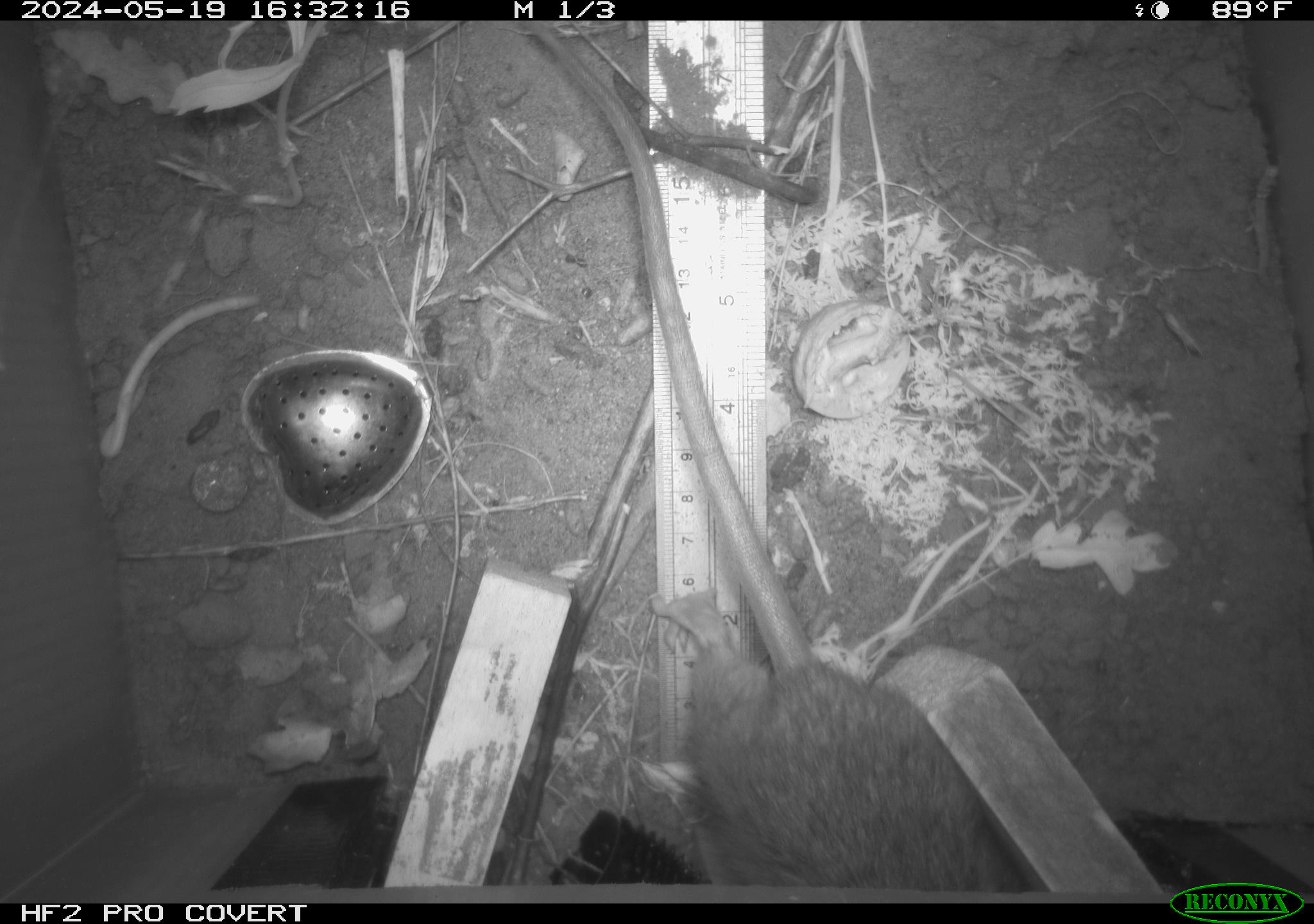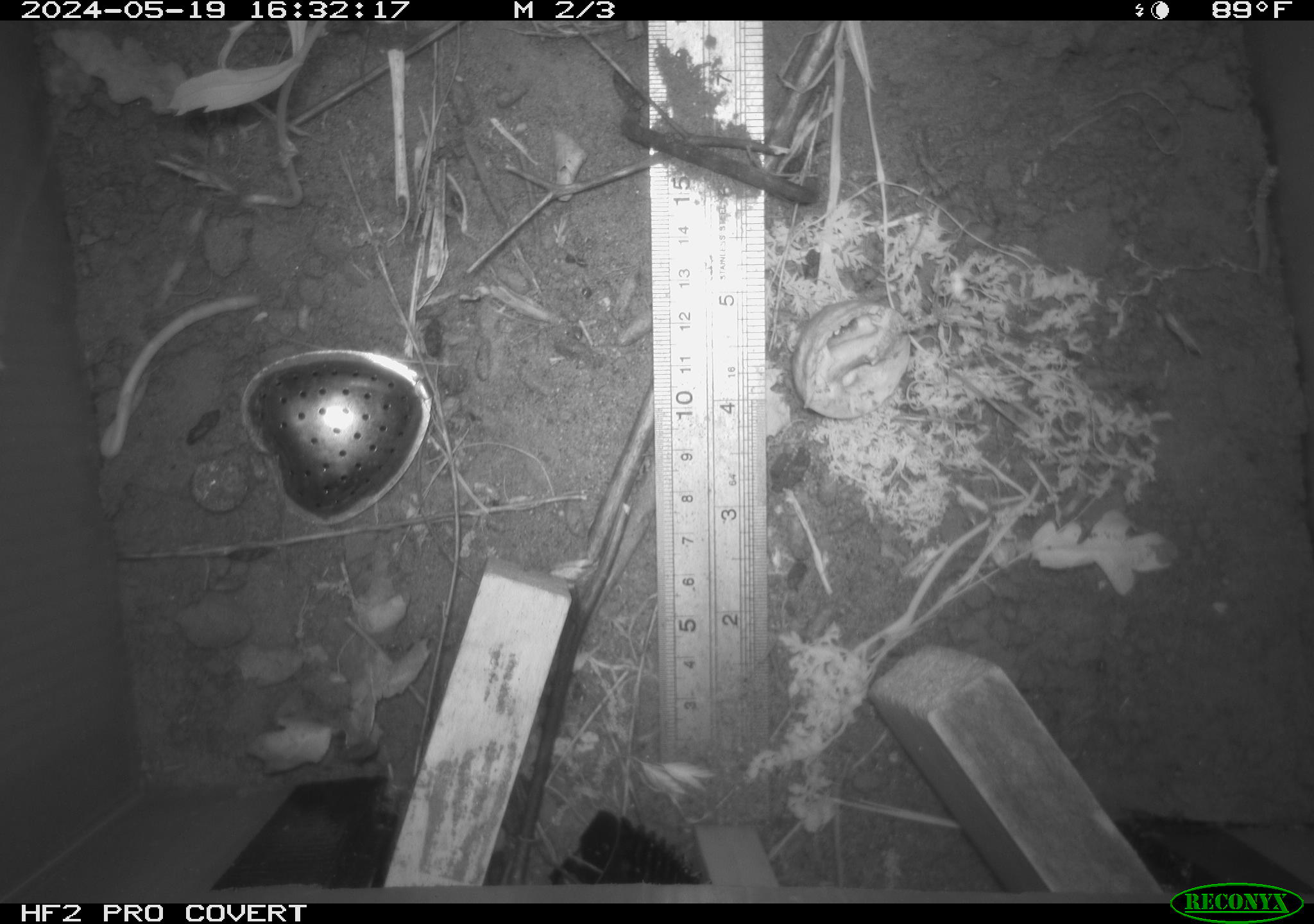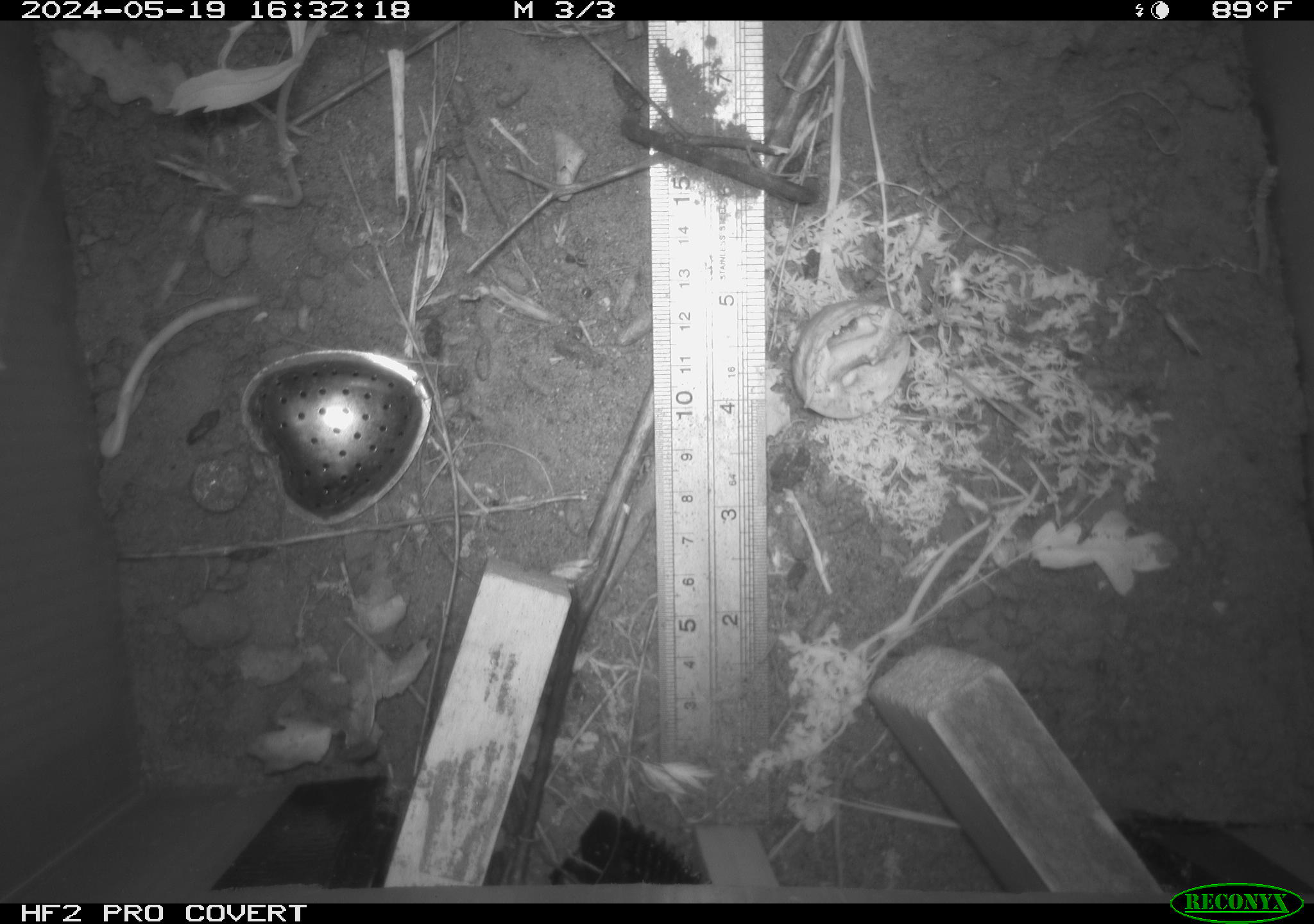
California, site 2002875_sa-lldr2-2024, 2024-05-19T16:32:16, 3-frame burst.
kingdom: Animalia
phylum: Chordata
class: Mammalia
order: Rodentia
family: Muridae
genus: Rattus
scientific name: Rattus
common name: rat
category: rattus species